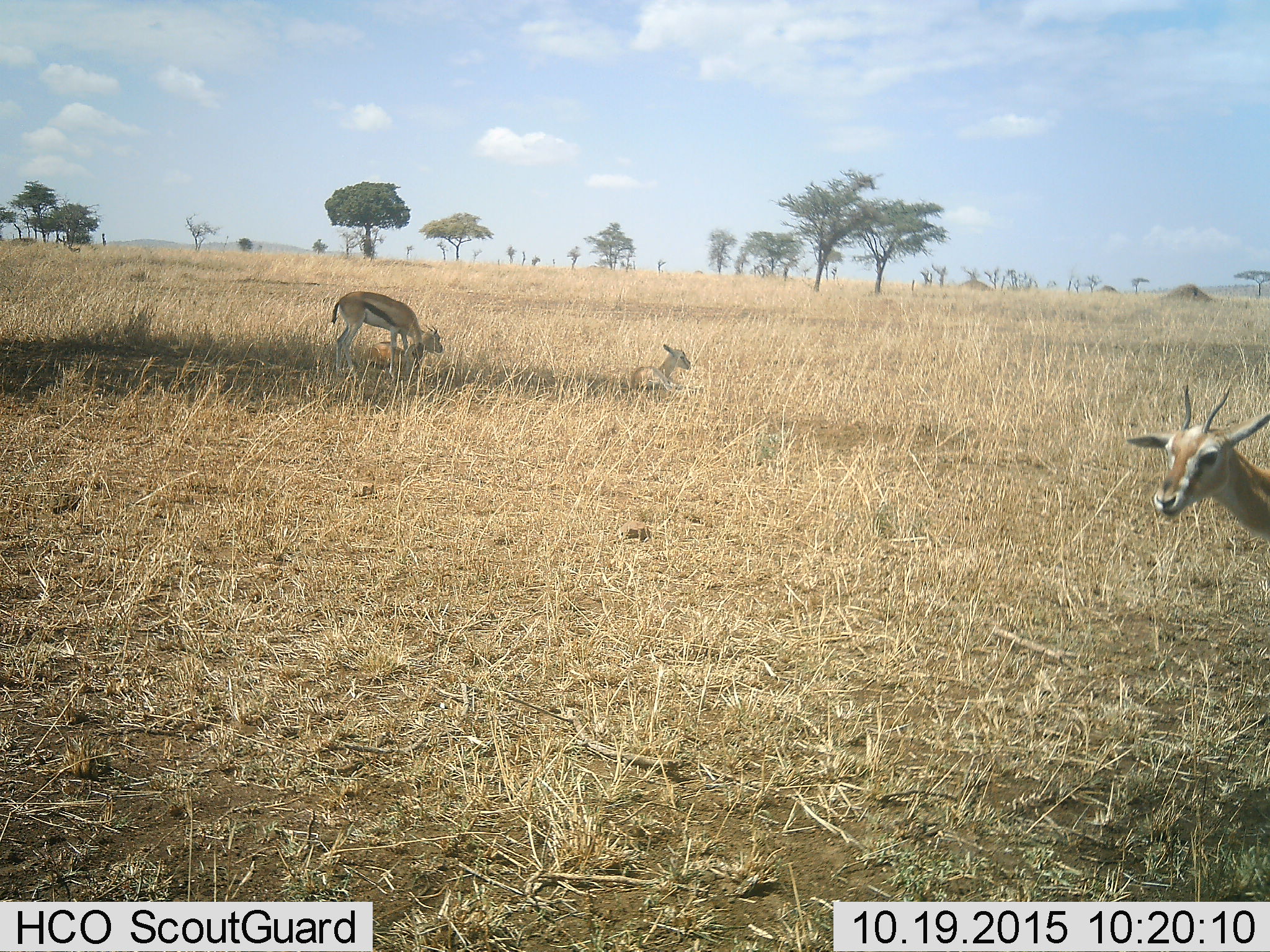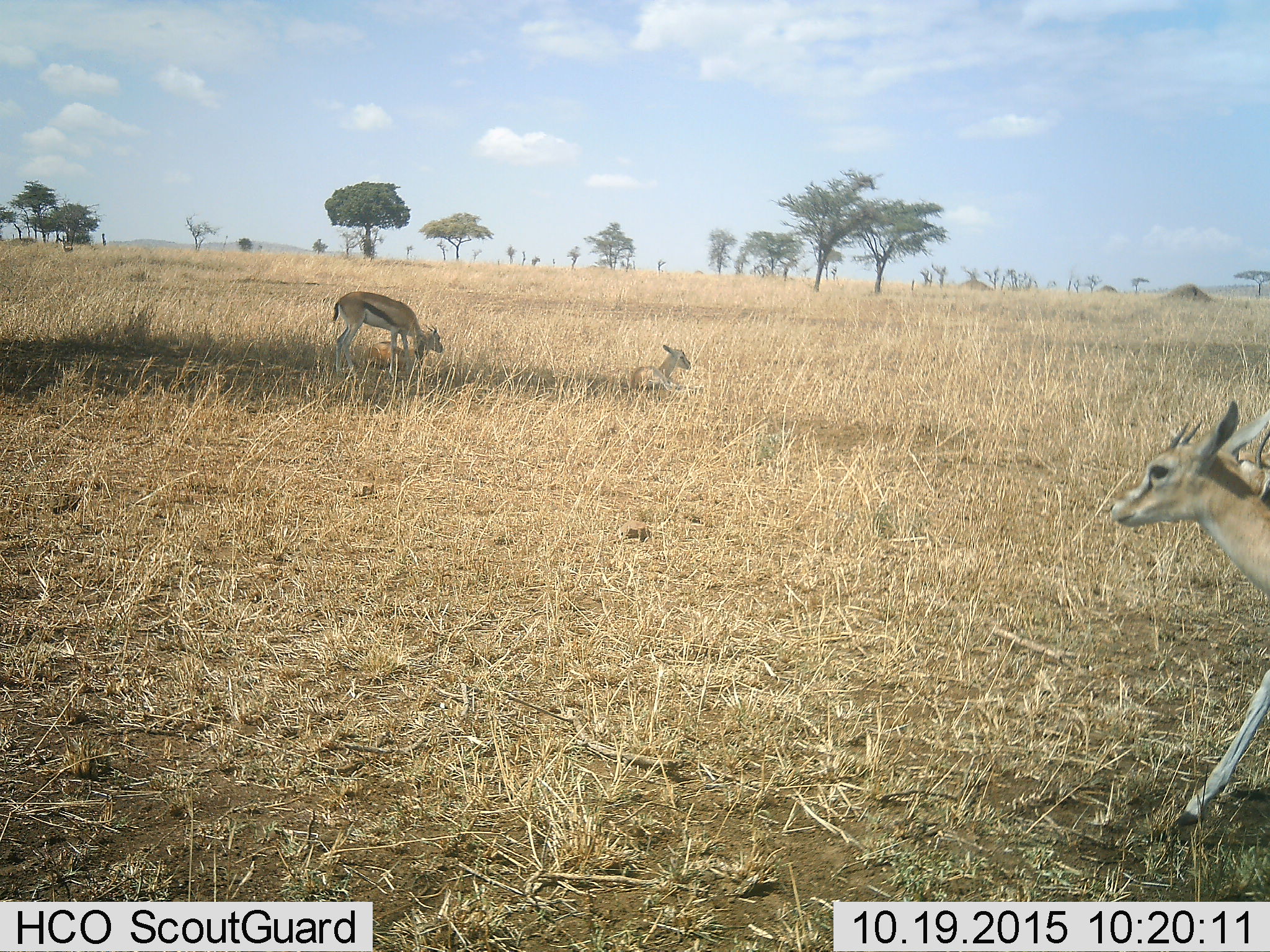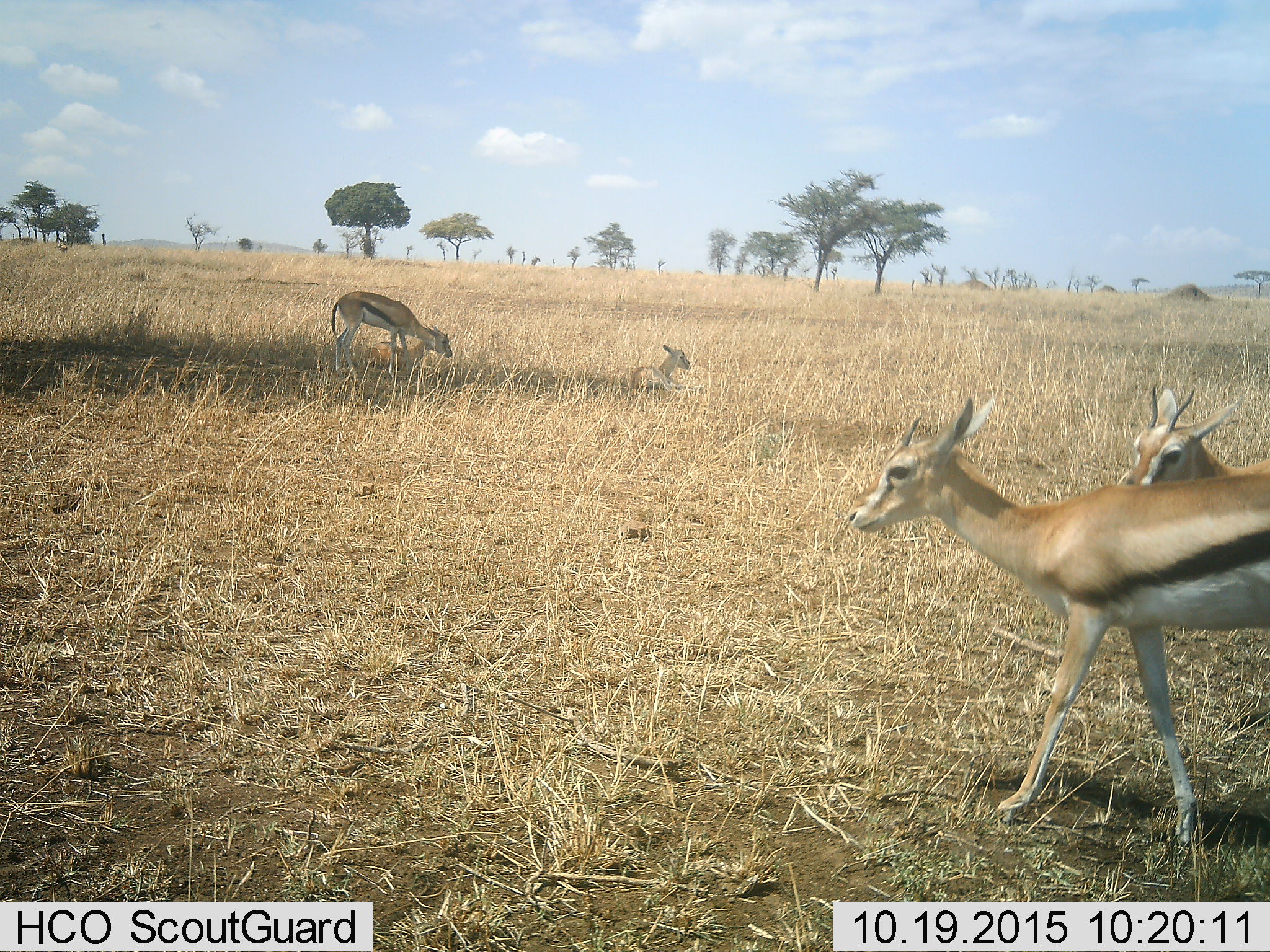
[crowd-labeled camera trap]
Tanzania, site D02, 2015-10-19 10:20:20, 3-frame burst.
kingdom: Animalia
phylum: Chordata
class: Mammalia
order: Artiodactyla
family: Bovidae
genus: Eudorcas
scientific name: Eudorcas thomsonii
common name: thomson's gazelle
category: gazellethomsons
Gazellethomsons (thomson's gazelle) (Eudorcas thomsonii), count 5. Behavior (volunteer vote fractions): standing 60%, resting 87%, moving 87%, interacting 0%. Young present (vote fraction): 67%. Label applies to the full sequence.